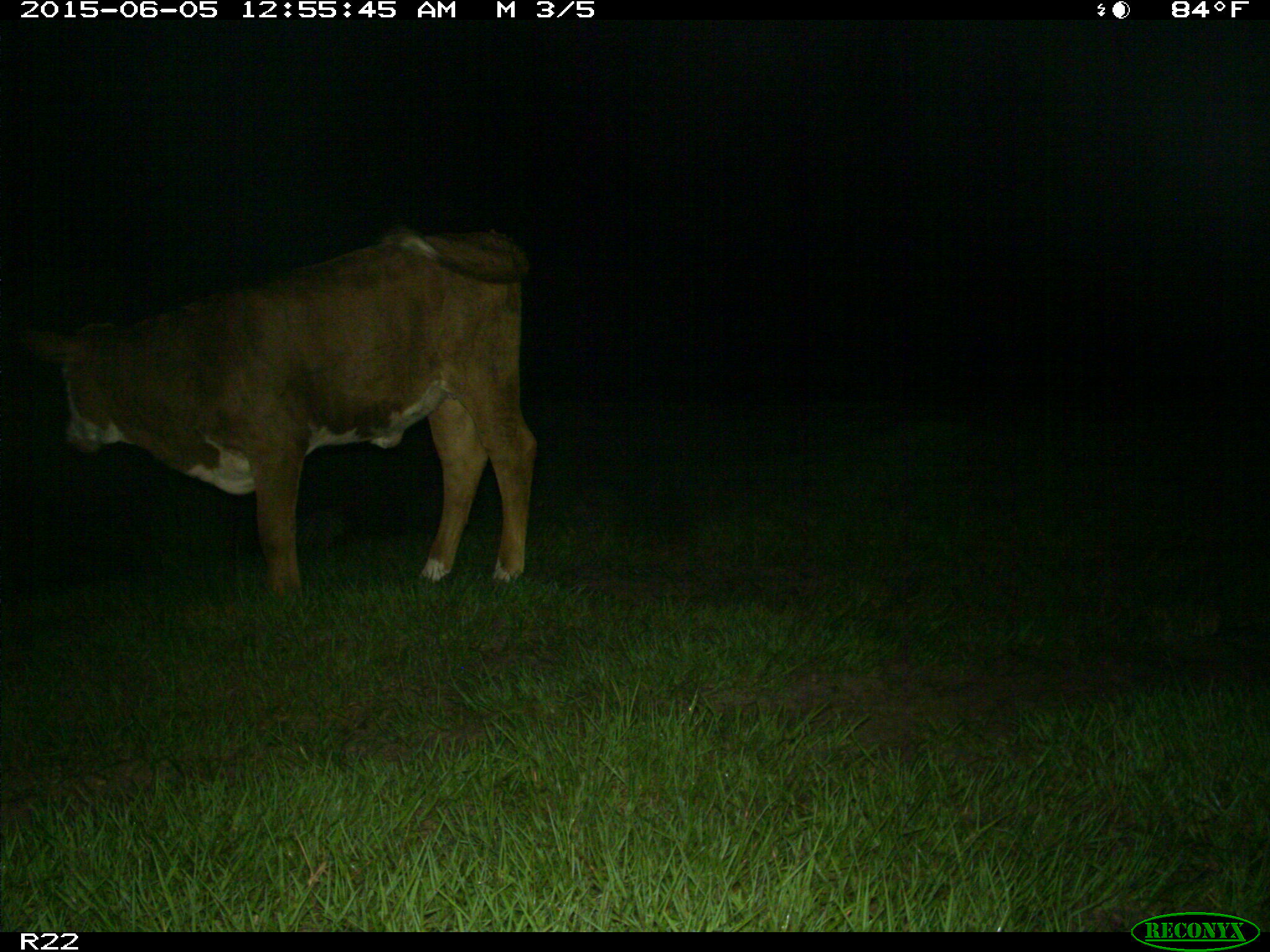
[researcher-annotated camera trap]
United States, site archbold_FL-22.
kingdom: Animalia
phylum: Chordata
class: Mammalia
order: Artiodactyla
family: Bovidae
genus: Bos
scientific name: Bos taurus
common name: domestic cow